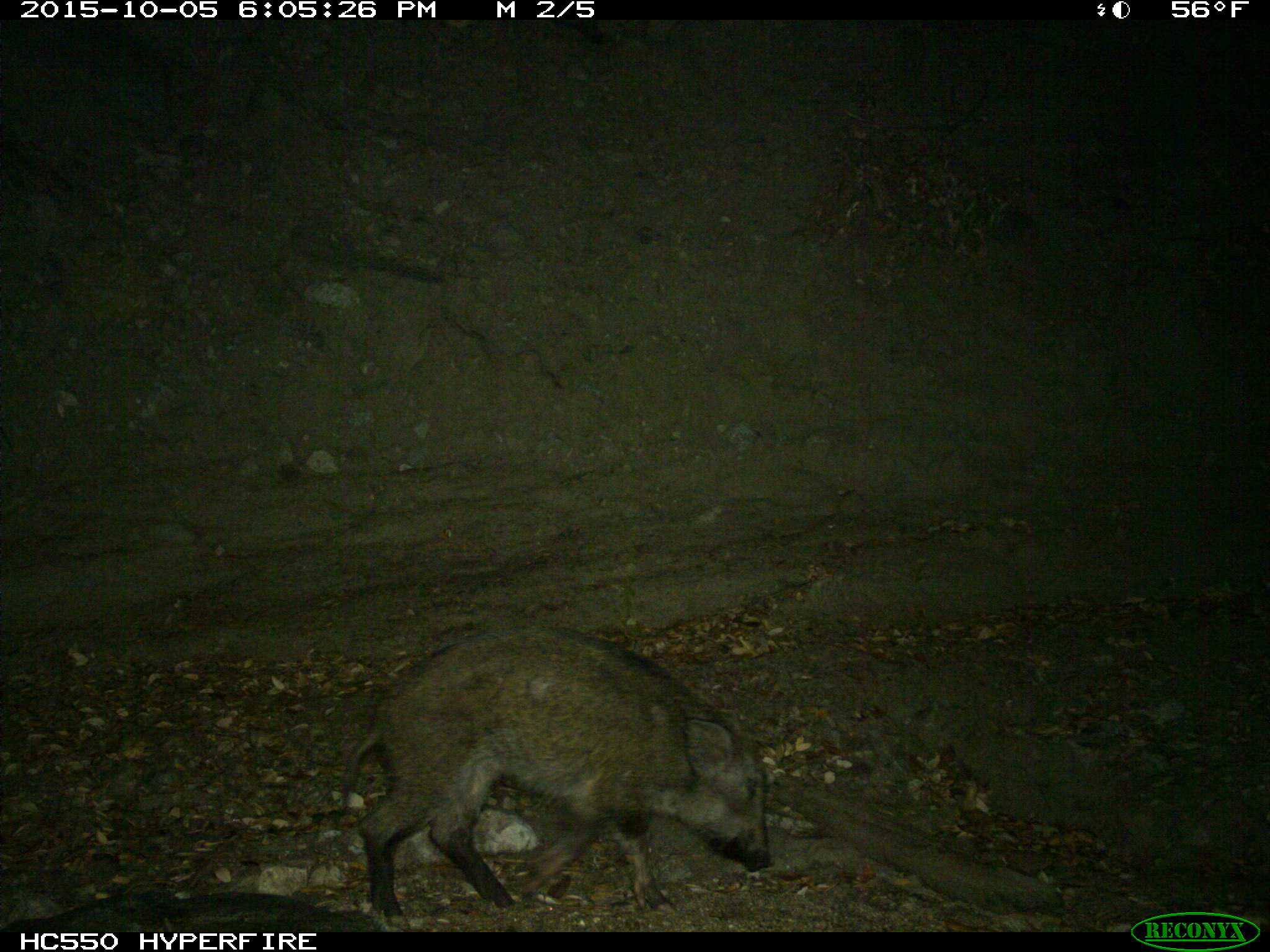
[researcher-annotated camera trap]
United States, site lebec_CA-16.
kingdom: Animalia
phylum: Chordata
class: Mammalia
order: Artiodactyla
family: Suidae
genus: Sus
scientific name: Sus scrofa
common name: wild boar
Sus scrofa (wild boar).